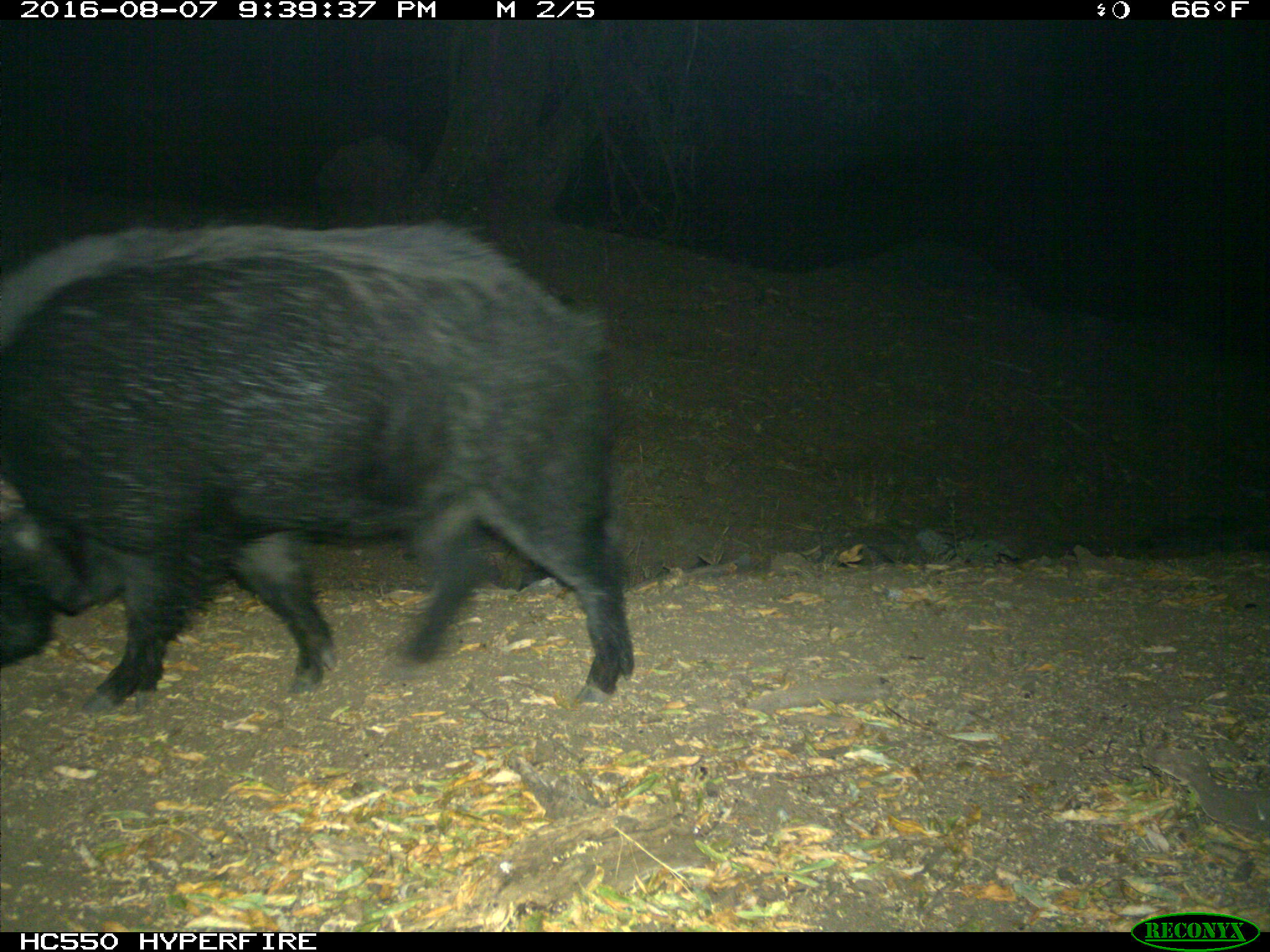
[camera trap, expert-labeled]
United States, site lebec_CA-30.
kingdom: Animalia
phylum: Chordata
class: Mammalia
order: Artiodactyla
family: Suidae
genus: Sus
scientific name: Sus scrofa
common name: wild boar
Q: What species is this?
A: Sus scrofa (wild boar).